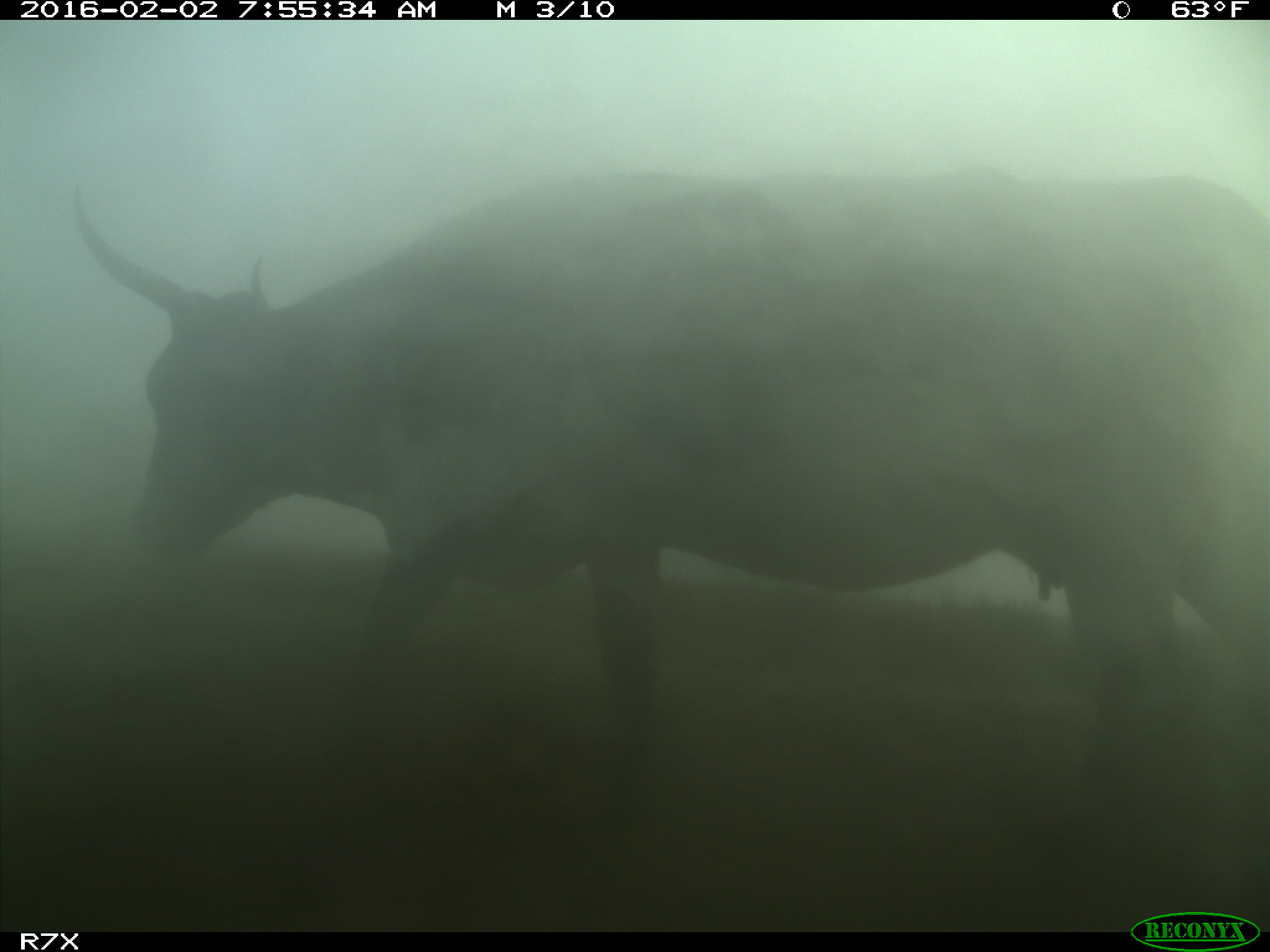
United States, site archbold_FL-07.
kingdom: Animalia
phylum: Chordata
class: Mammalia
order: Artiodactyla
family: Bovidae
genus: Bos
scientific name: Bos taurus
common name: domestic cow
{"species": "Bos taurus (domestic cow)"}